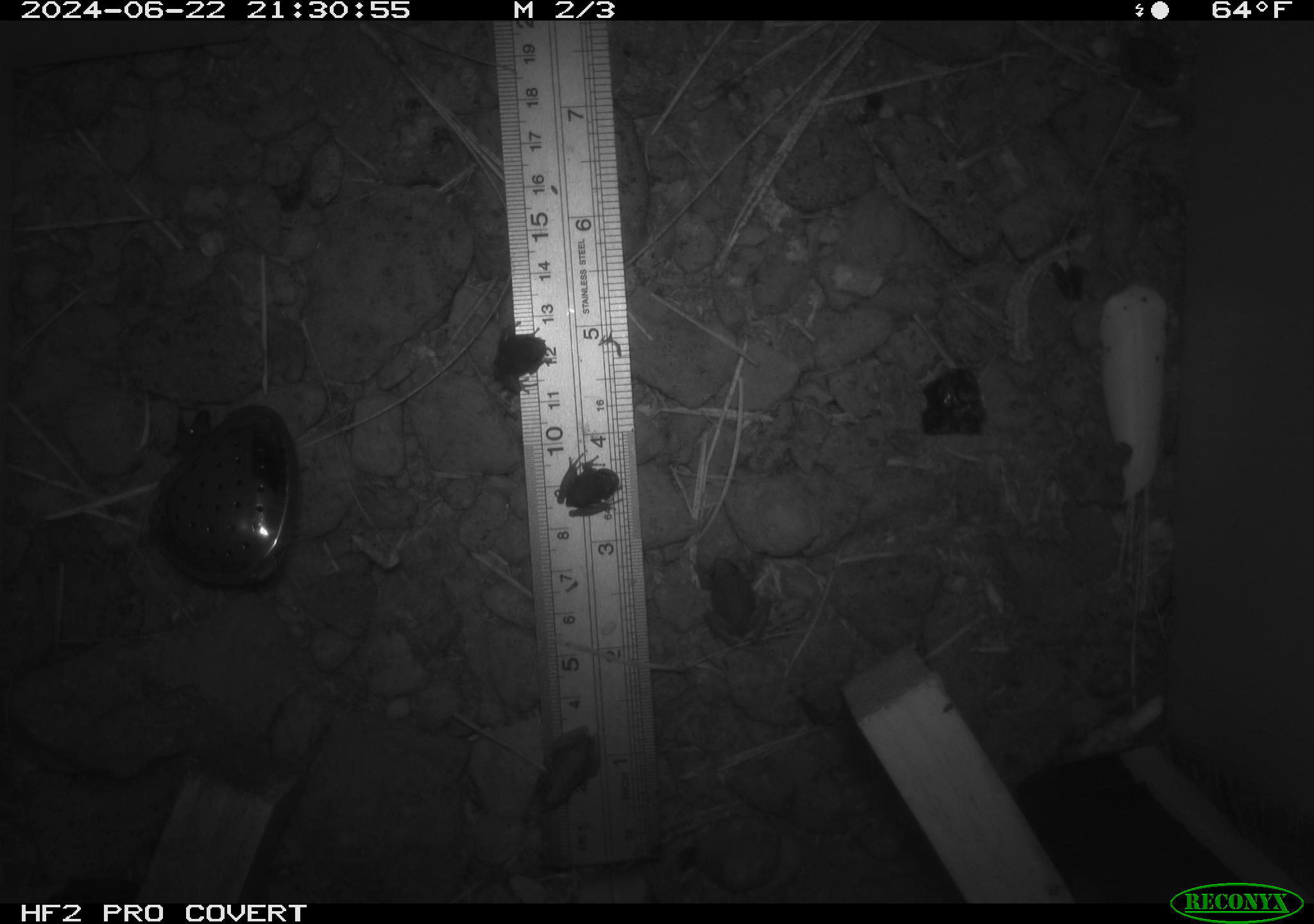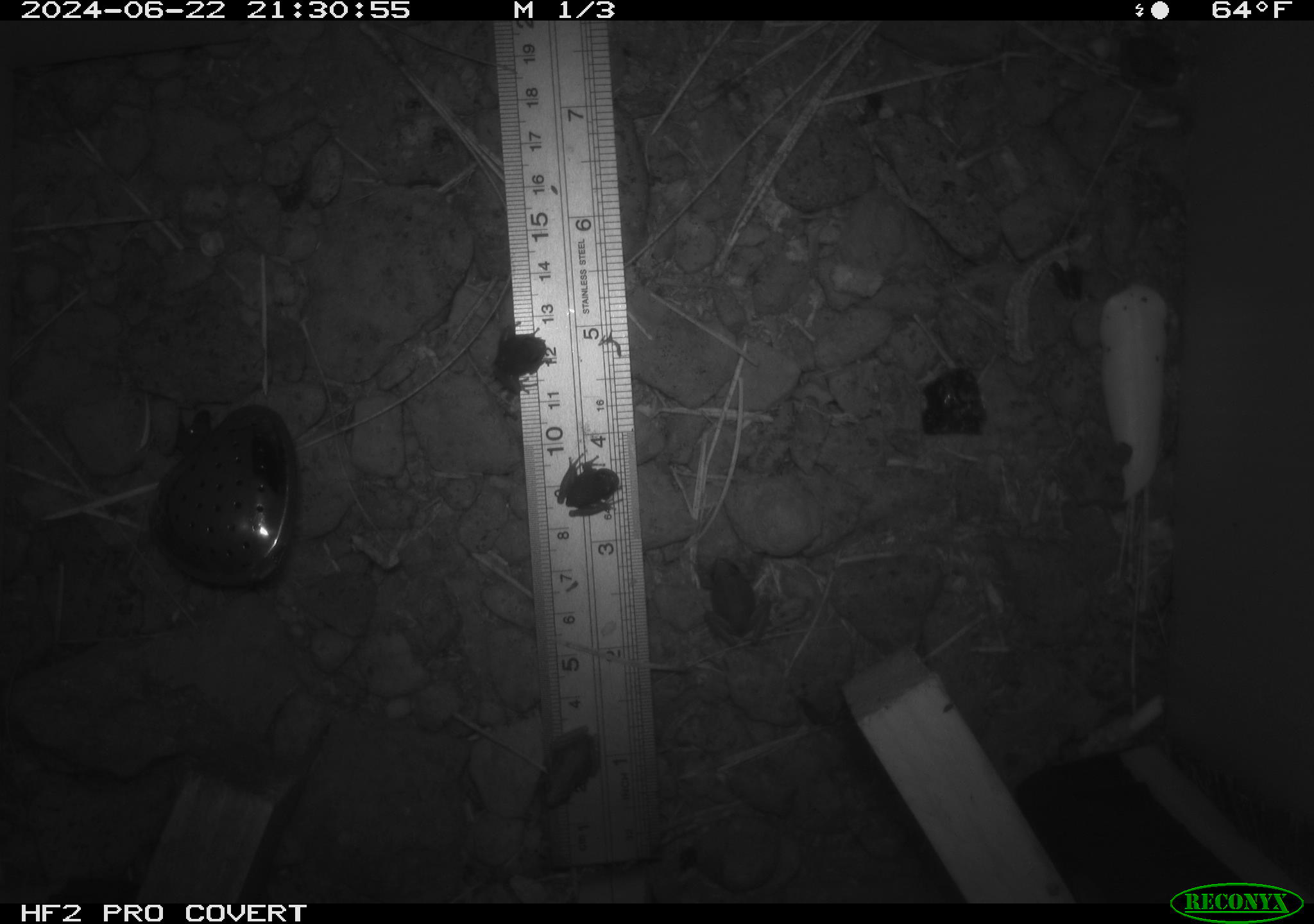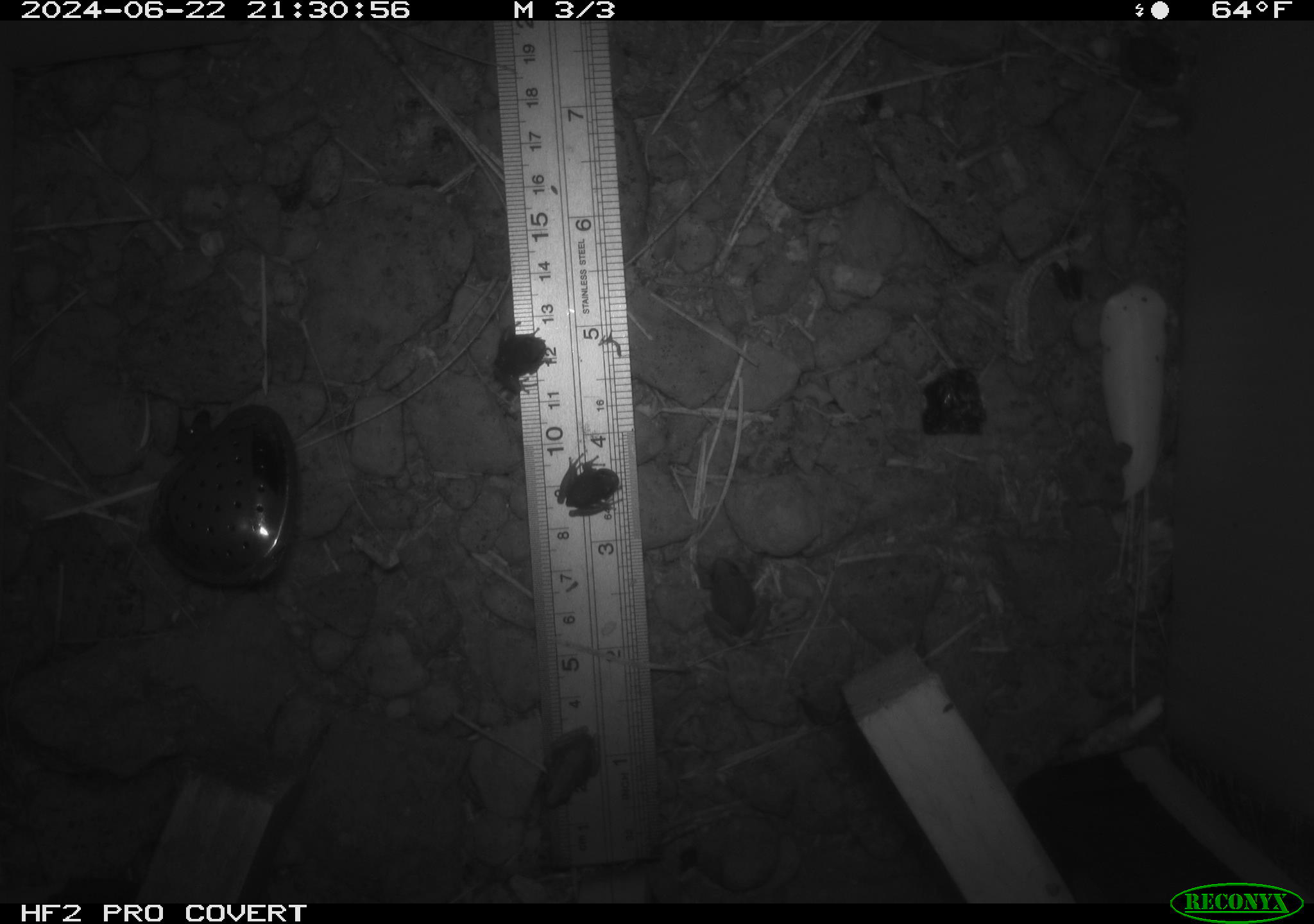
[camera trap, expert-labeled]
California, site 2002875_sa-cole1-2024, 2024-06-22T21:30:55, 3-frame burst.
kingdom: Animalia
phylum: Chordata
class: Amphibia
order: Anura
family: Hylidae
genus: Pseudacris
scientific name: Pseudacris regilla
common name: sierran treefrog